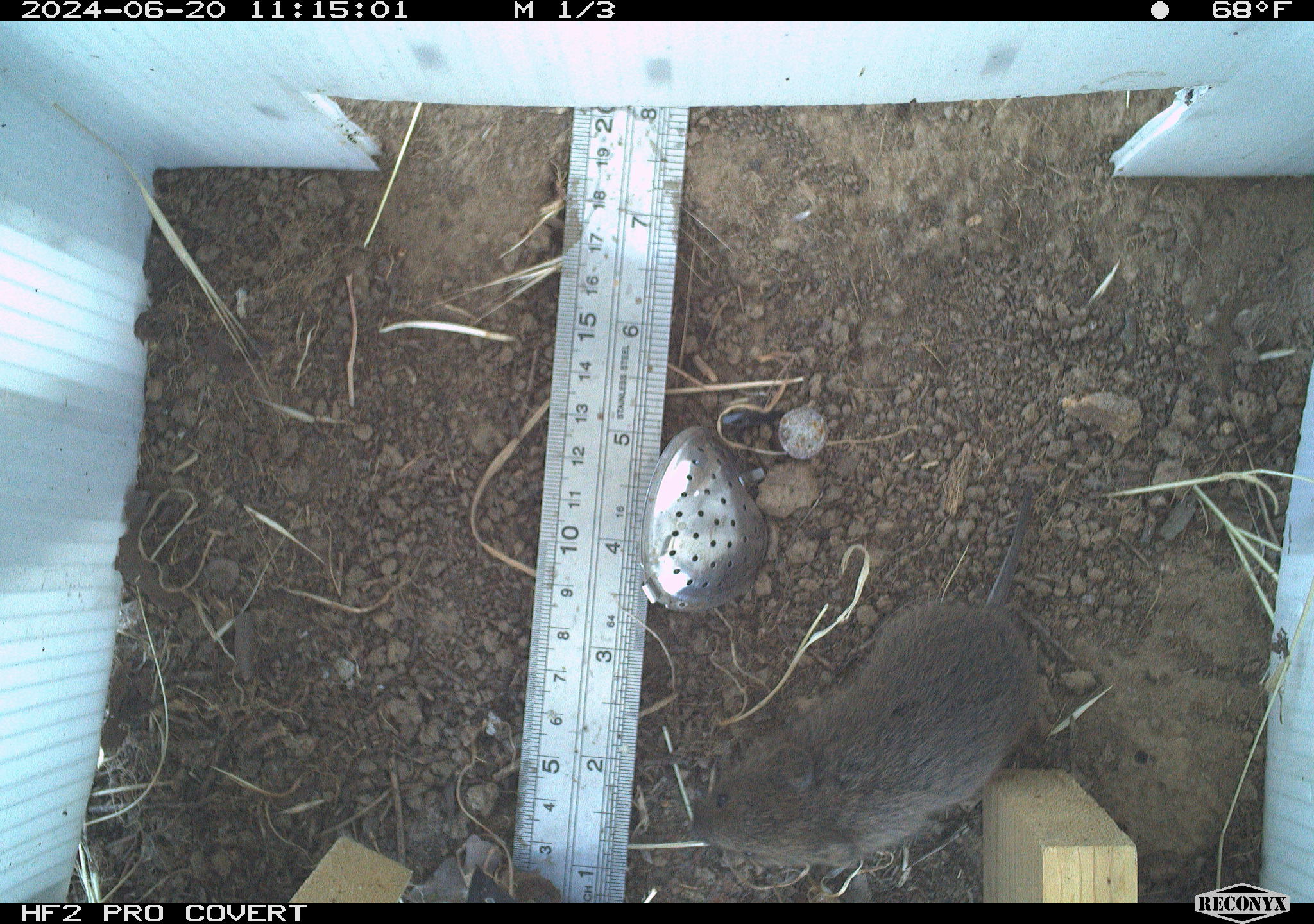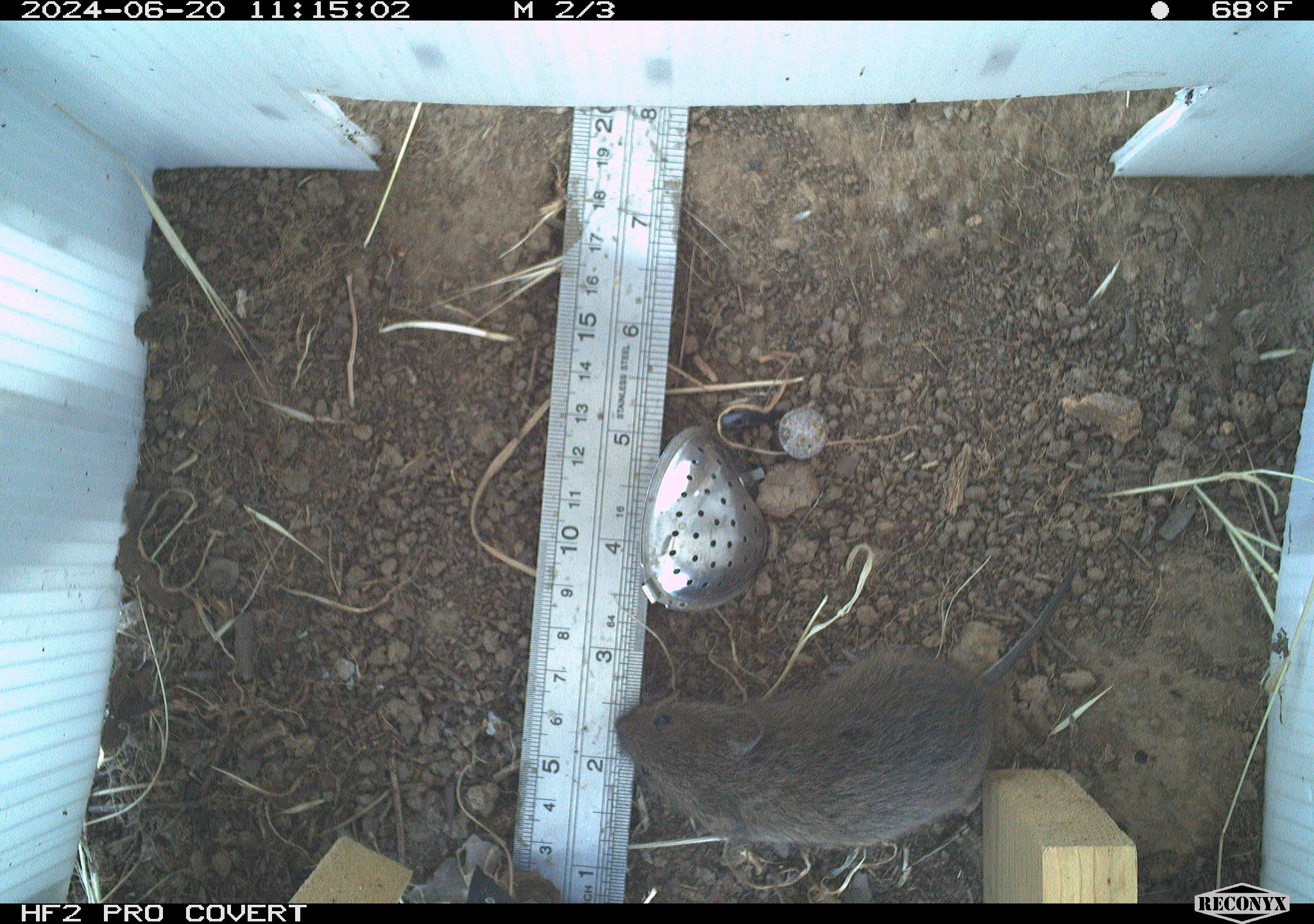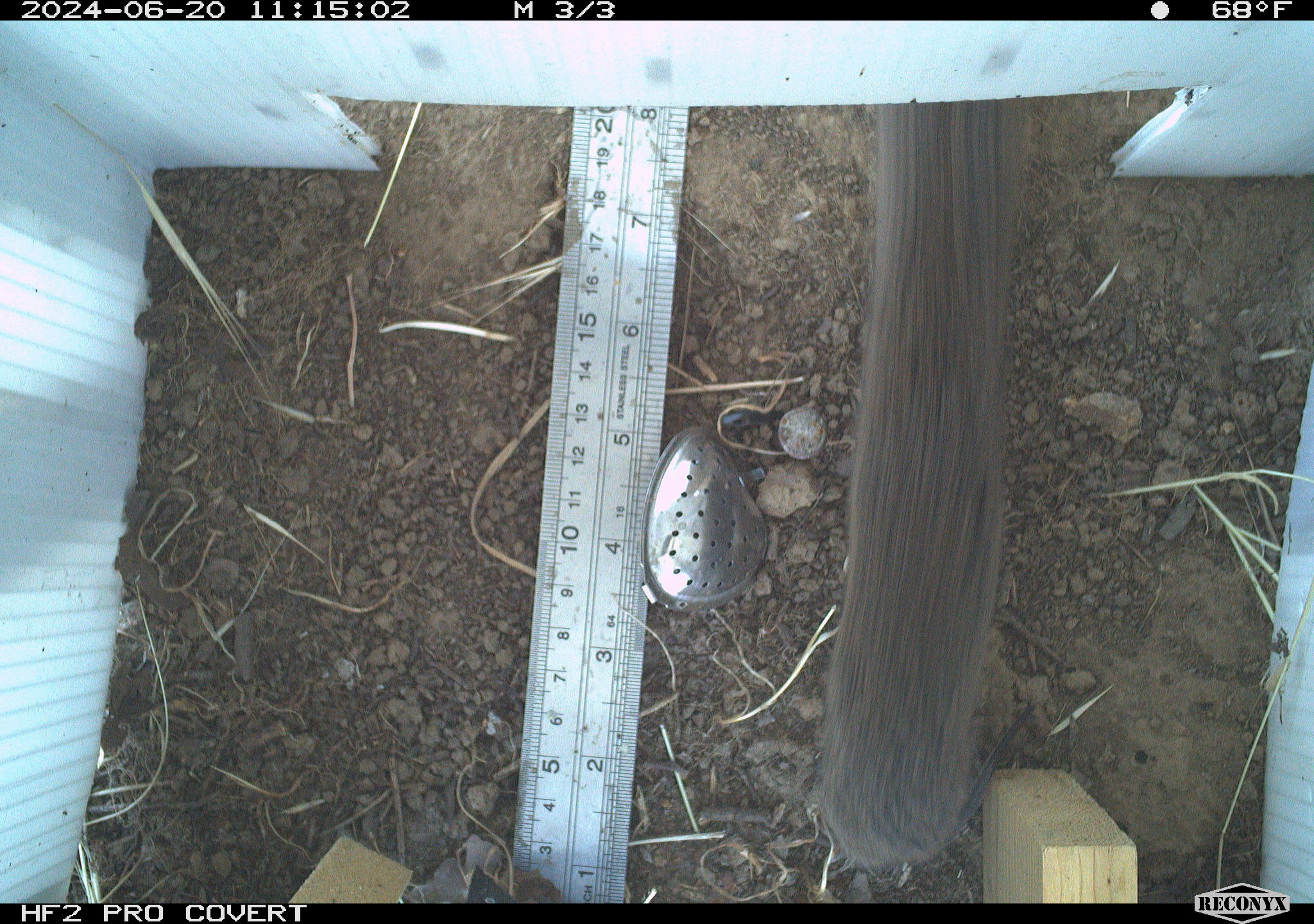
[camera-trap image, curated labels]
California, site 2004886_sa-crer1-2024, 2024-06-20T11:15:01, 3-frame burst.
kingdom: Animalia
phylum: Chordata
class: Mammalia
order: Rodentia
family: Cricetidae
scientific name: Arvicolinae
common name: voles, lemmings, and muskrats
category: arvicolinae subfamily